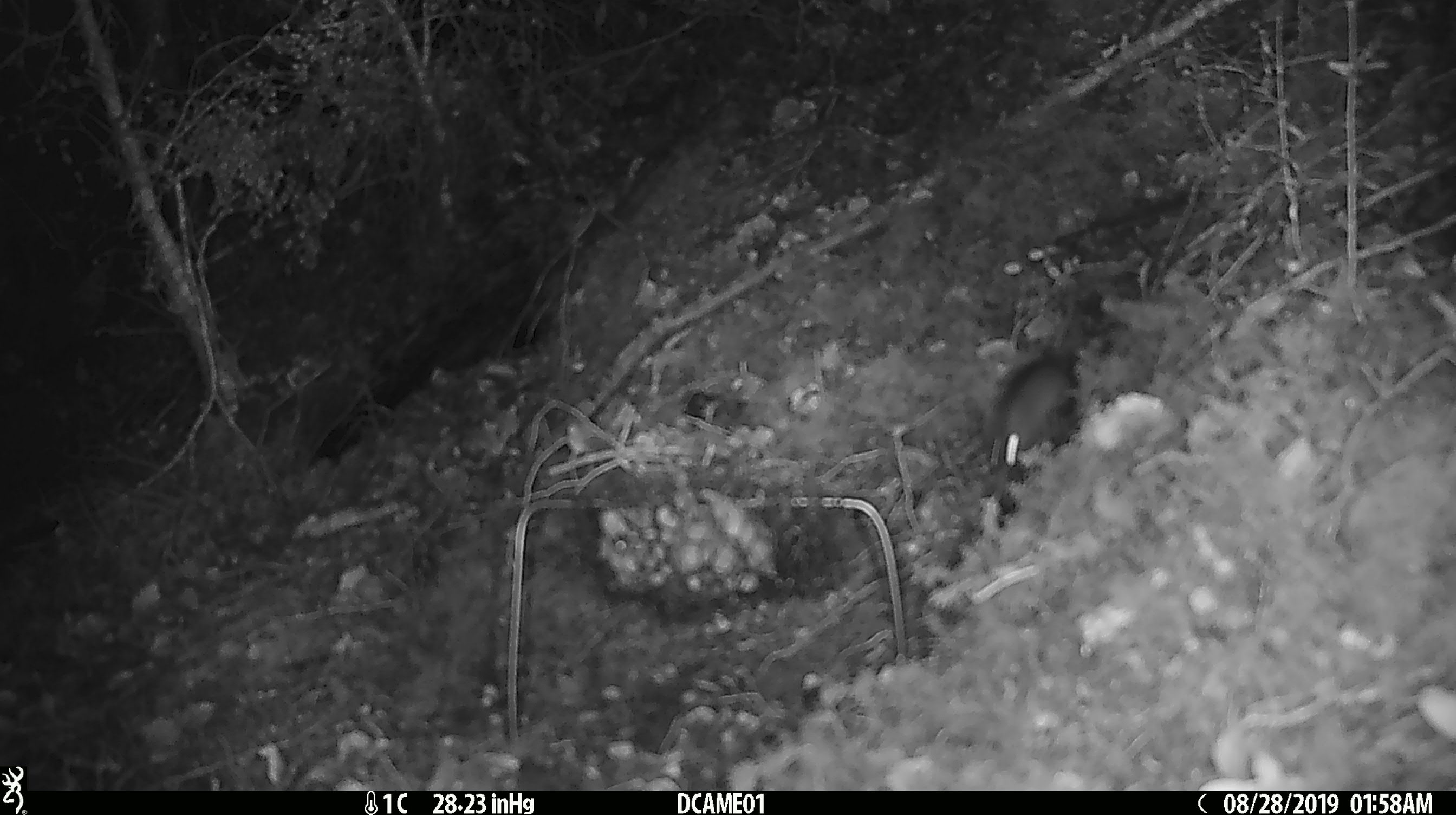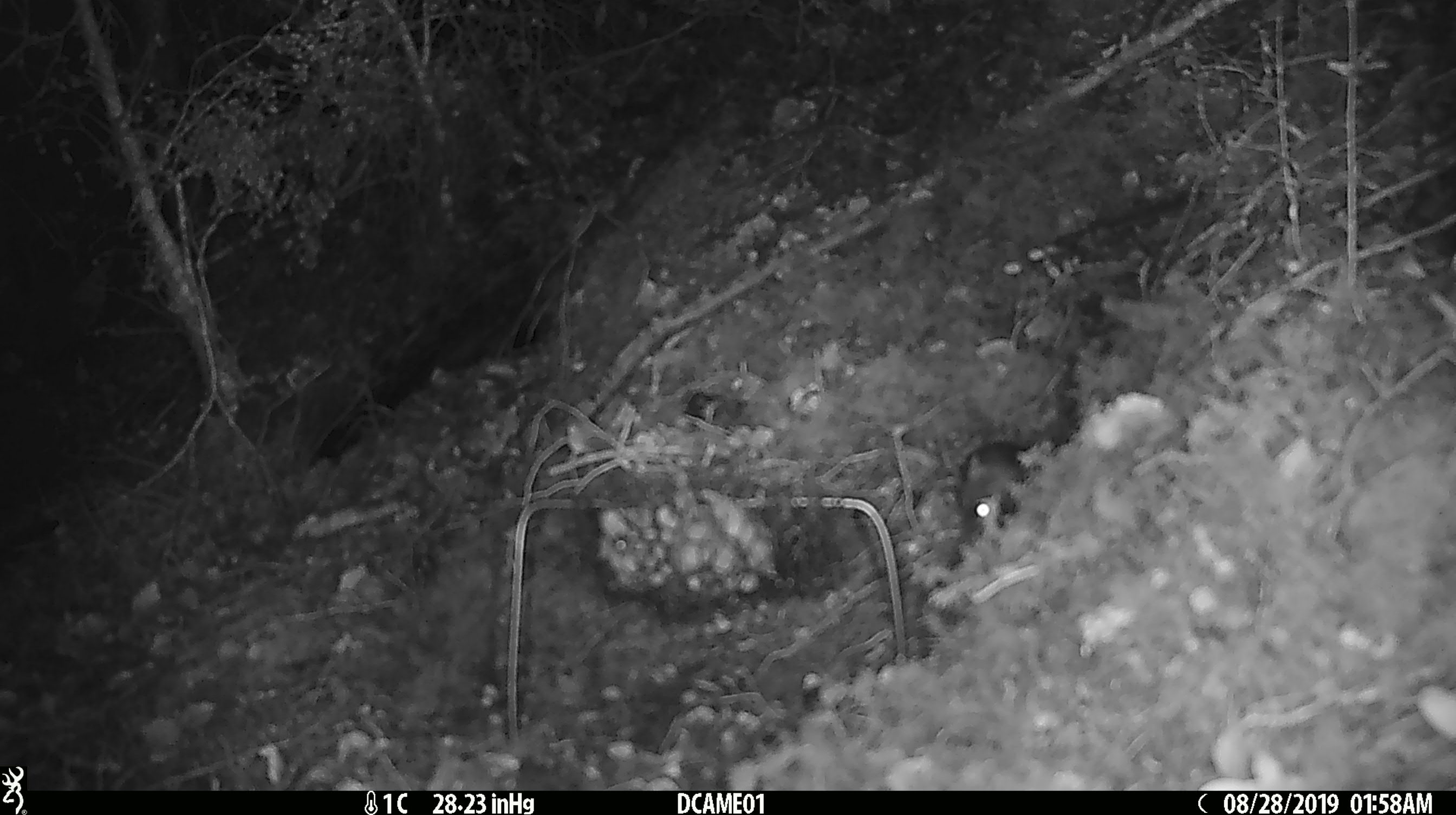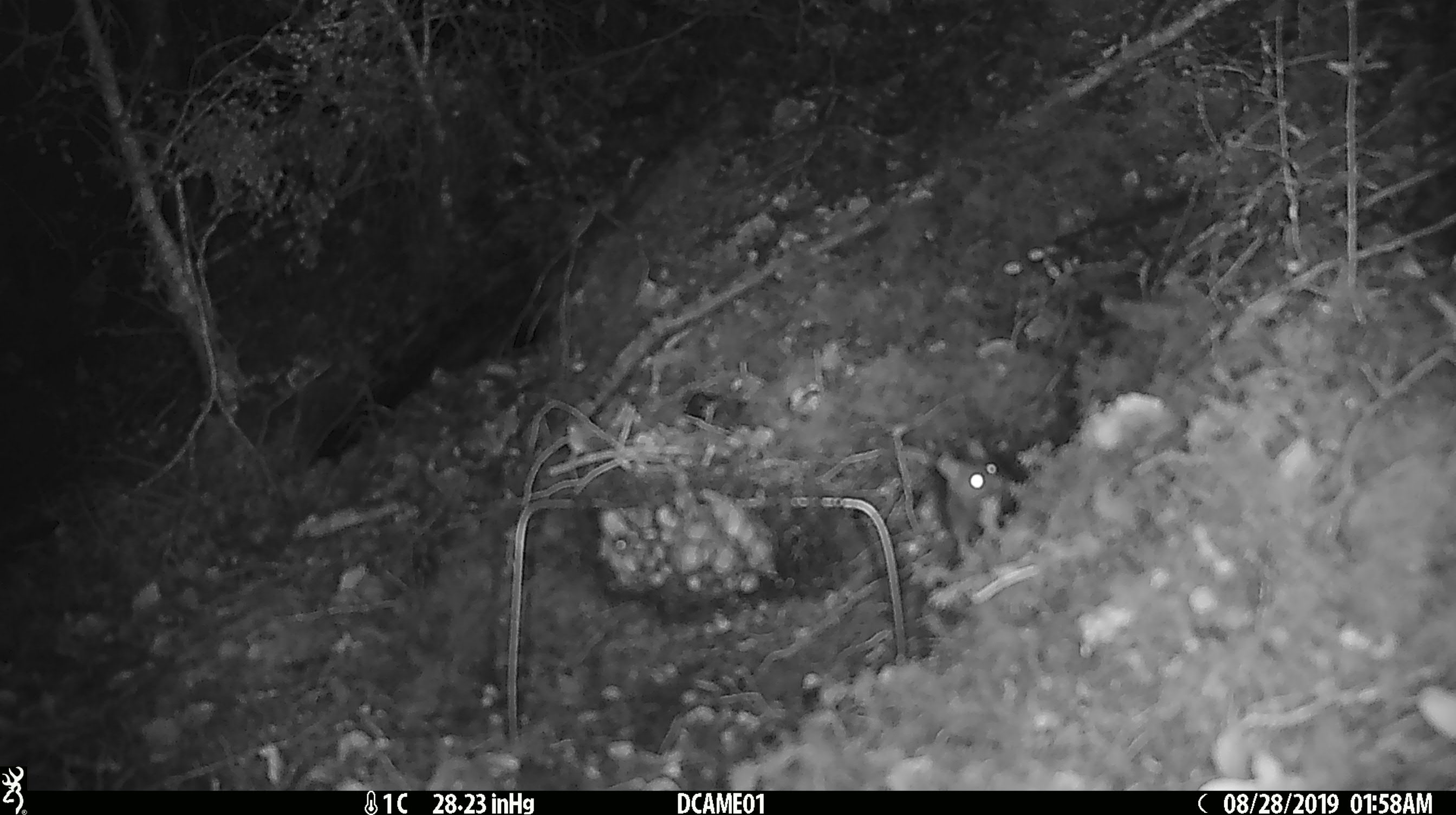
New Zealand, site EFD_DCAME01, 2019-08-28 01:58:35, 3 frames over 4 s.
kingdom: Animalia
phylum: Chordata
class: Mammalia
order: Rodentia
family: Muridae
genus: Mus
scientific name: Mus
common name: mouse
Mouse (Mus).